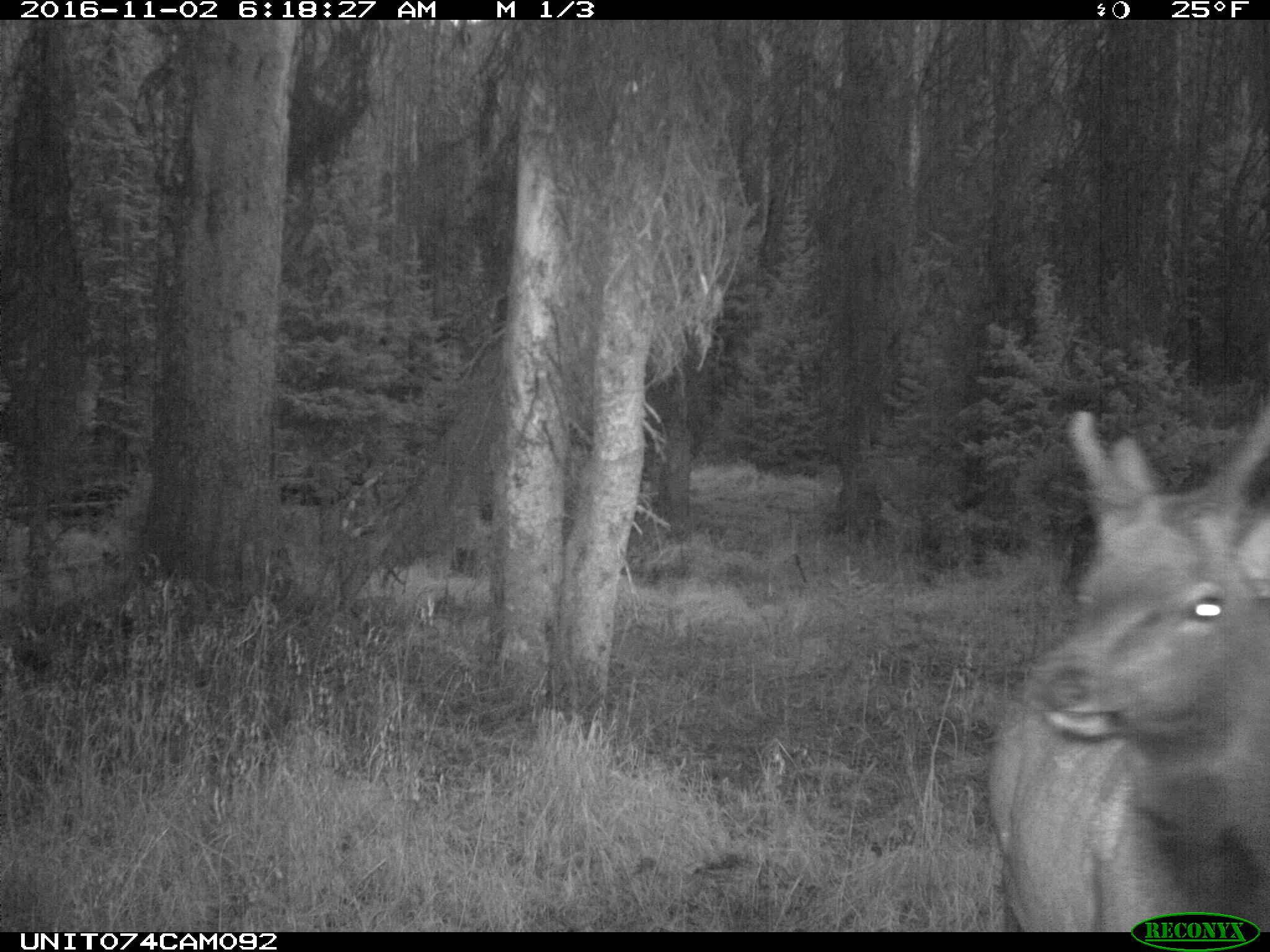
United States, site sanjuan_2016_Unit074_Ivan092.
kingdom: Animalia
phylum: Chordata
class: Mammalia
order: Artiodactyla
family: Cervidae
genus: Cervus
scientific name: Cervus elaphus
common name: red deer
Cervus elaphus (red deer).